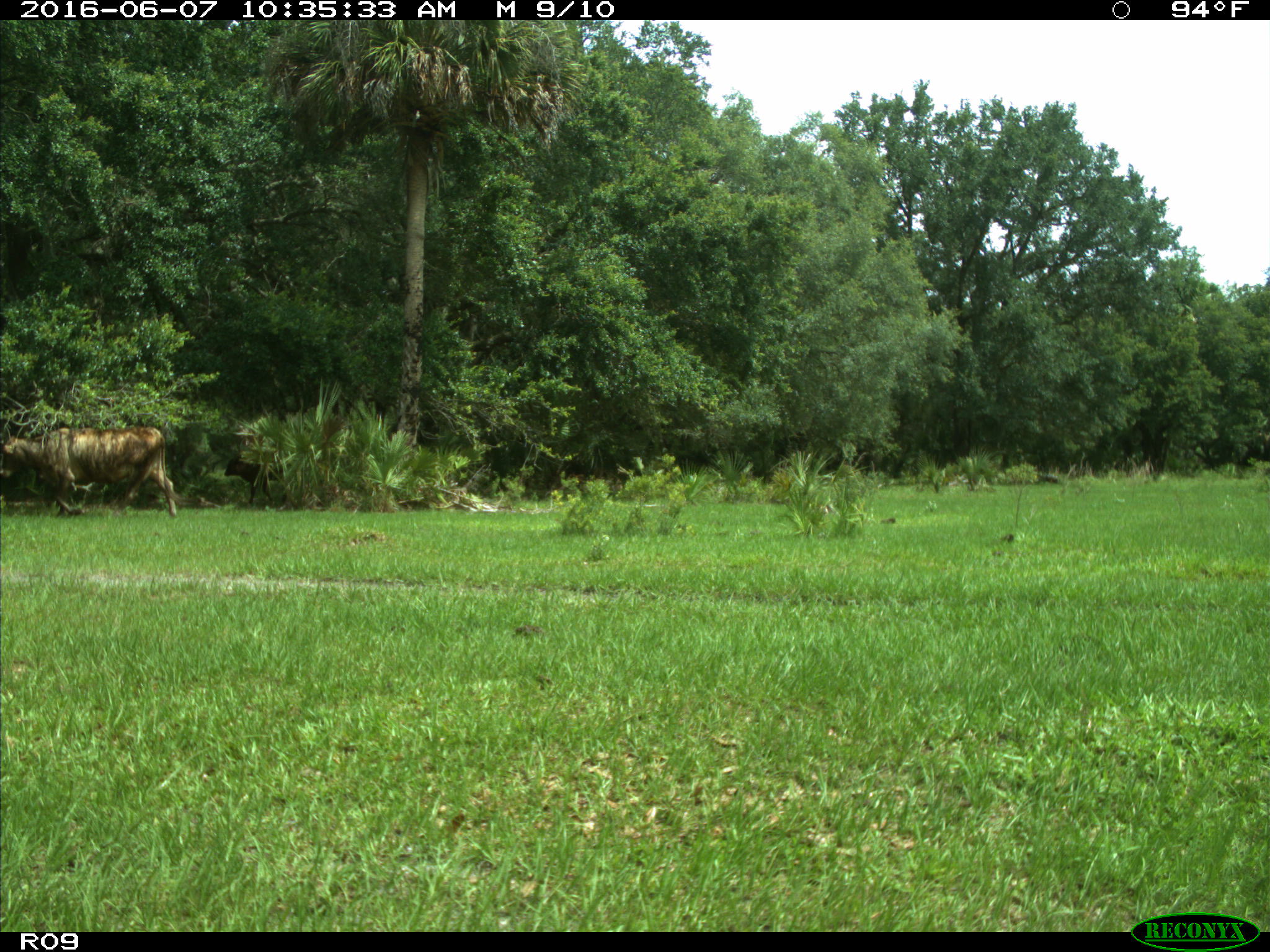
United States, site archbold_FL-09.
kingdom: Animalia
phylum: Chordata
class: Mammalia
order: Artiodactyla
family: Bovidae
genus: Bos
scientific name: Bos taurus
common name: domestic cow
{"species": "Bos taurus (domestic cow)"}